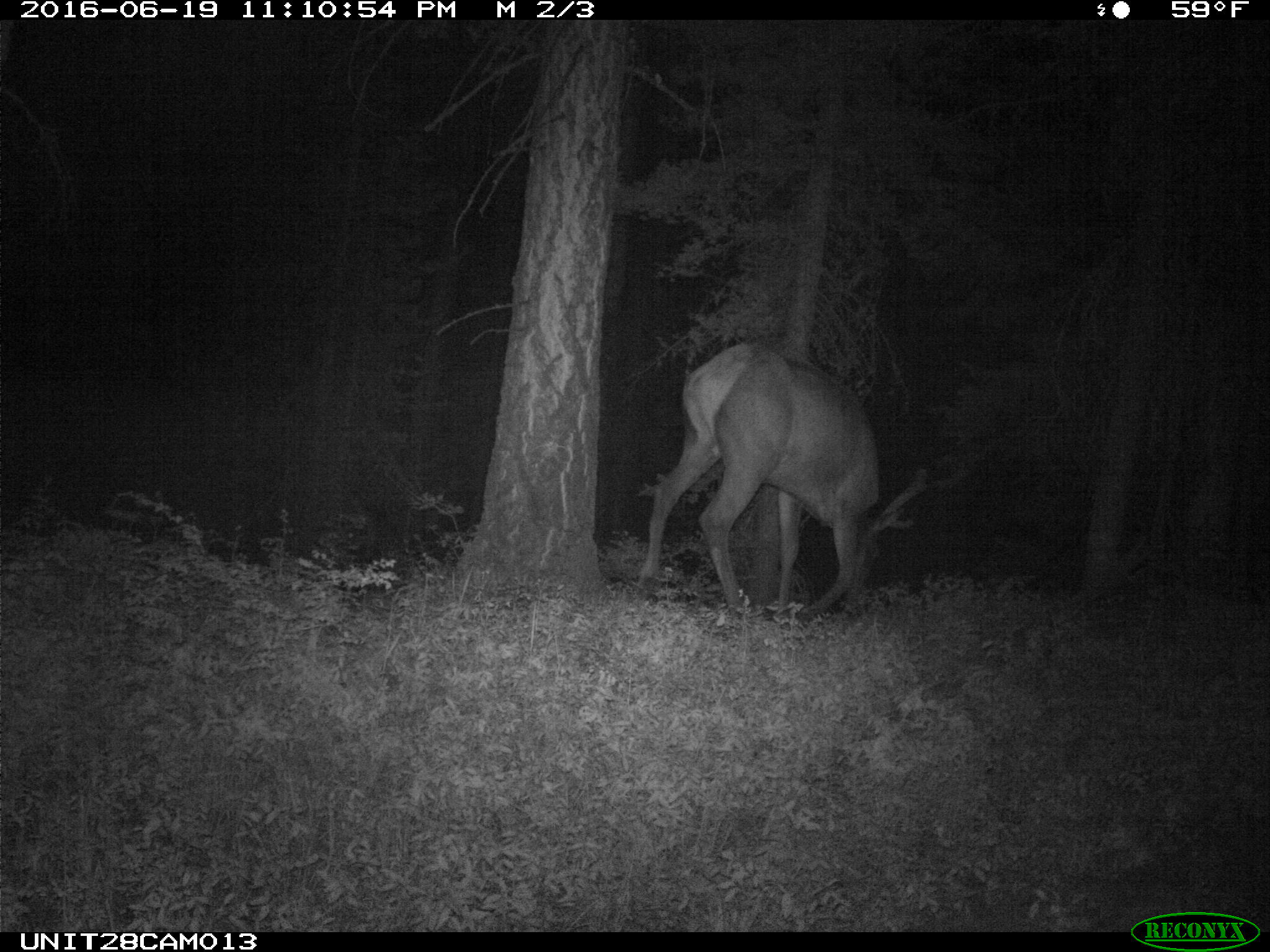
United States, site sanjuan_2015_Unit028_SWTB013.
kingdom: Animalia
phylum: Chordata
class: Mammalia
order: Artiodactyla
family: Cervidae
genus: Cervus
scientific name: Cervus elaphus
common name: red deer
Cervus elaphus (red deer).